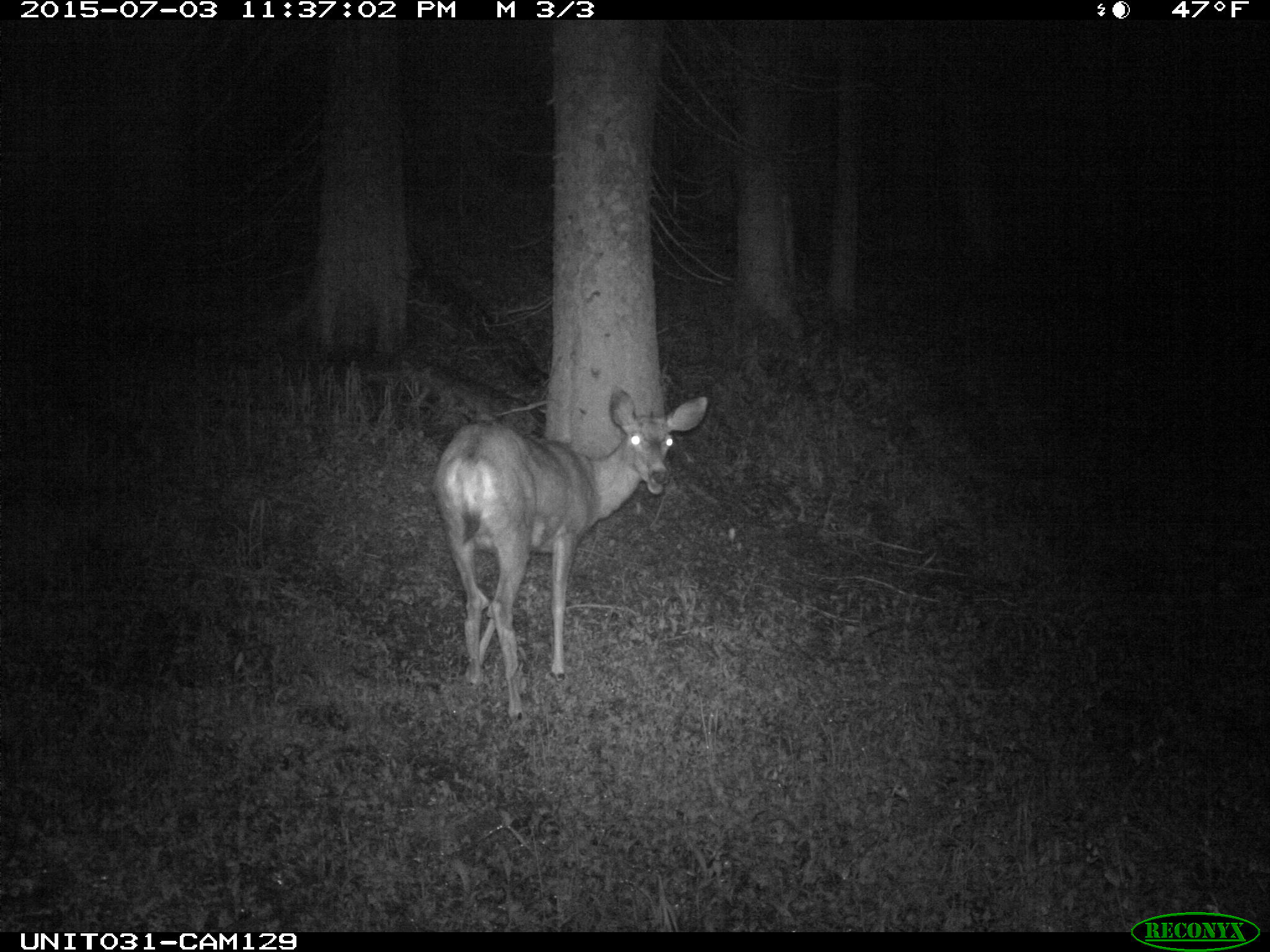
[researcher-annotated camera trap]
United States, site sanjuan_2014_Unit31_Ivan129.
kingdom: Animalia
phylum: Chordata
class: Mammalia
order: Artiodactyla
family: Cervidae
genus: Odocoileus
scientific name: Odocoileus hemionus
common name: mule deer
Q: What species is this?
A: Odocoileus hemionus (mule deer).